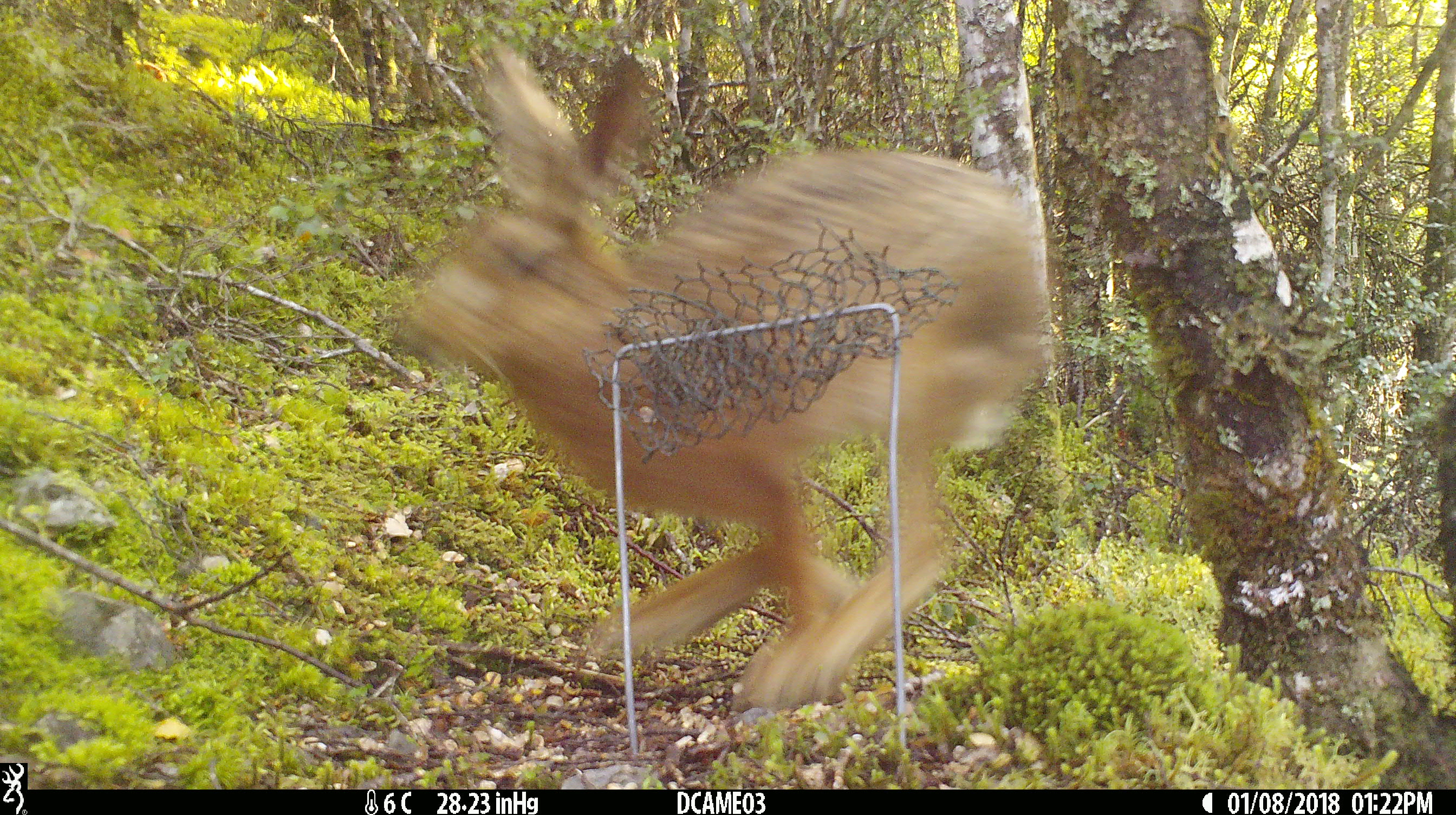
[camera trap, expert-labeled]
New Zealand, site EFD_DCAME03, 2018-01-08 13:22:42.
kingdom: Animalia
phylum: Chordata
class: Mammalia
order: Lagomorpha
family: Leporidae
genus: Lepus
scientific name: Lepus europaeus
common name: brown hare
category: hare